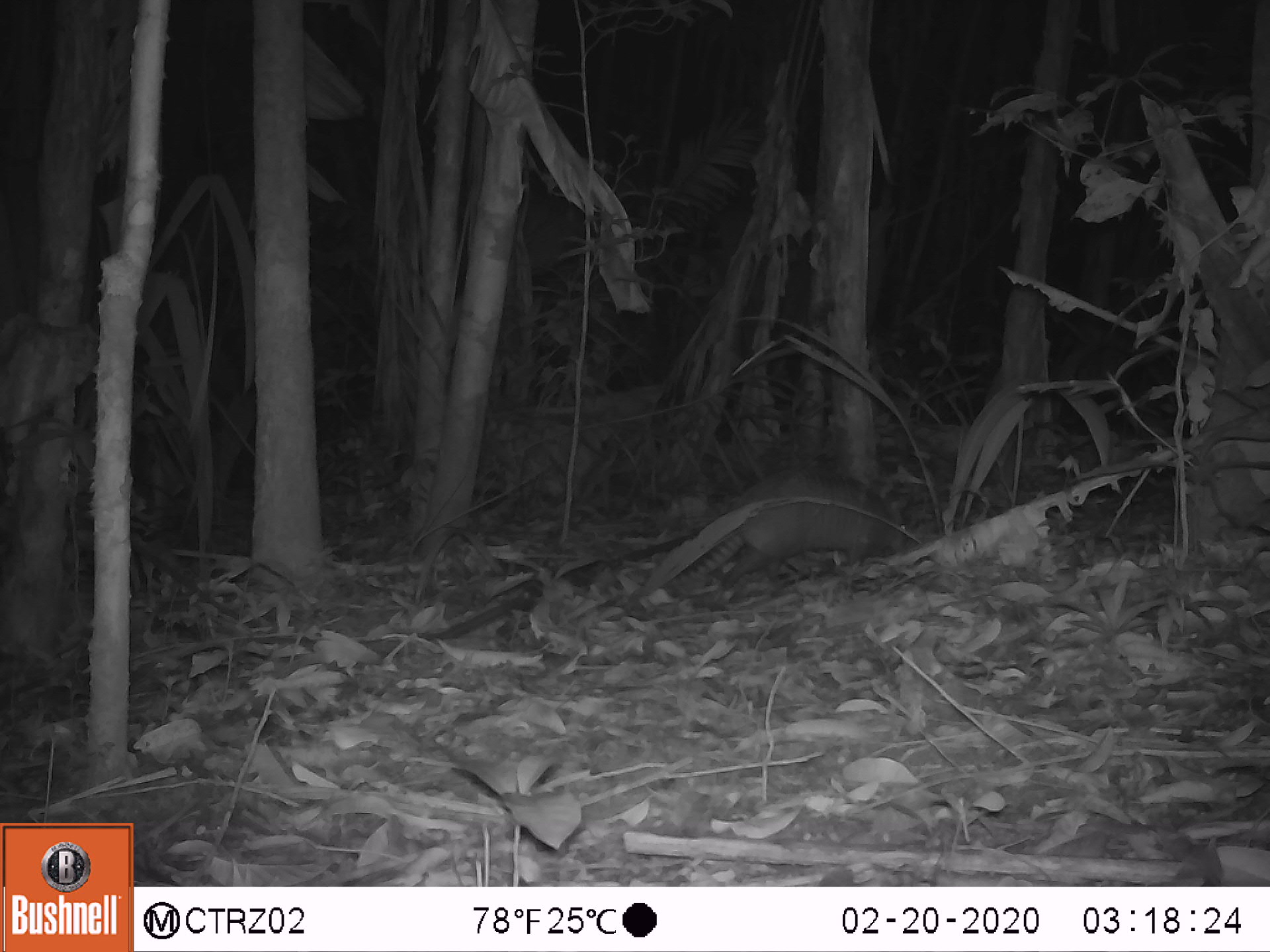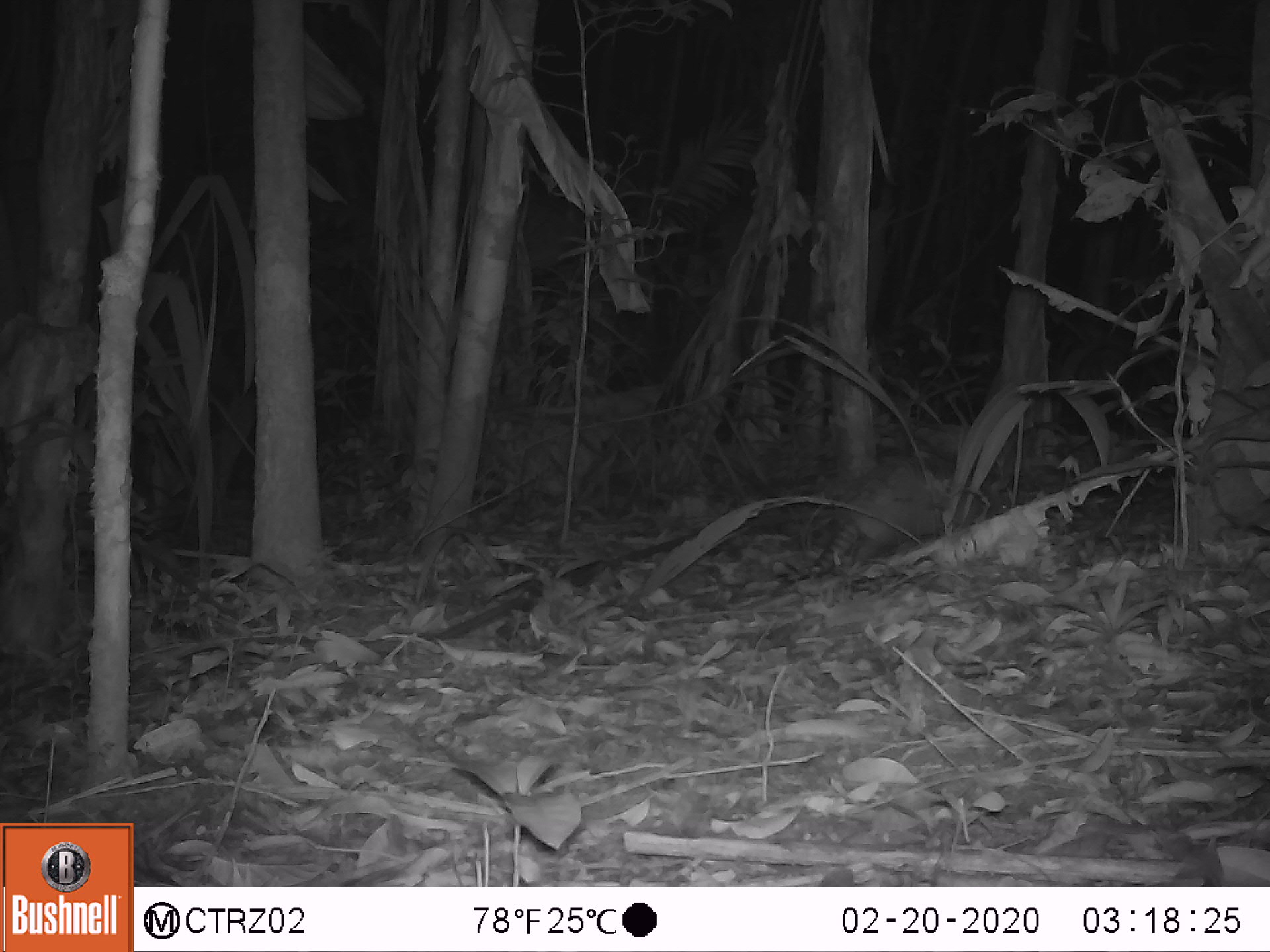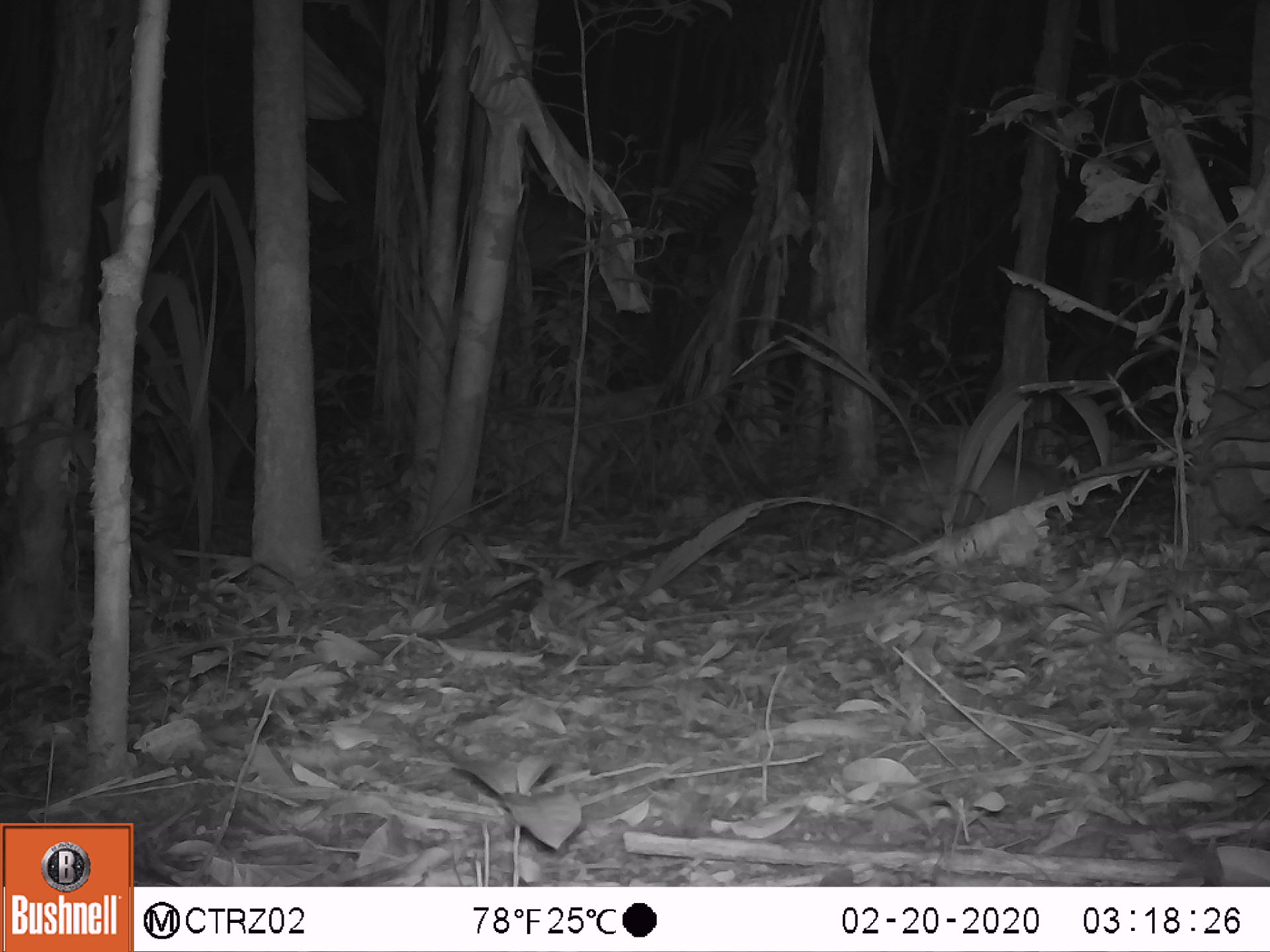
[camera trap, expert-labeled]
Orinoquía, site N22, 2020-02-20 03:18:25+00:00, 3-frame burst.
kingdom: Animalia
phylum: Chordata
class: Mammalia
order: Cingulata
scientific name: Cingulata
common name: armadillo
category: unknown armadillo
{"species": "unknown armadillo (armadillo) (Cingulata)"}